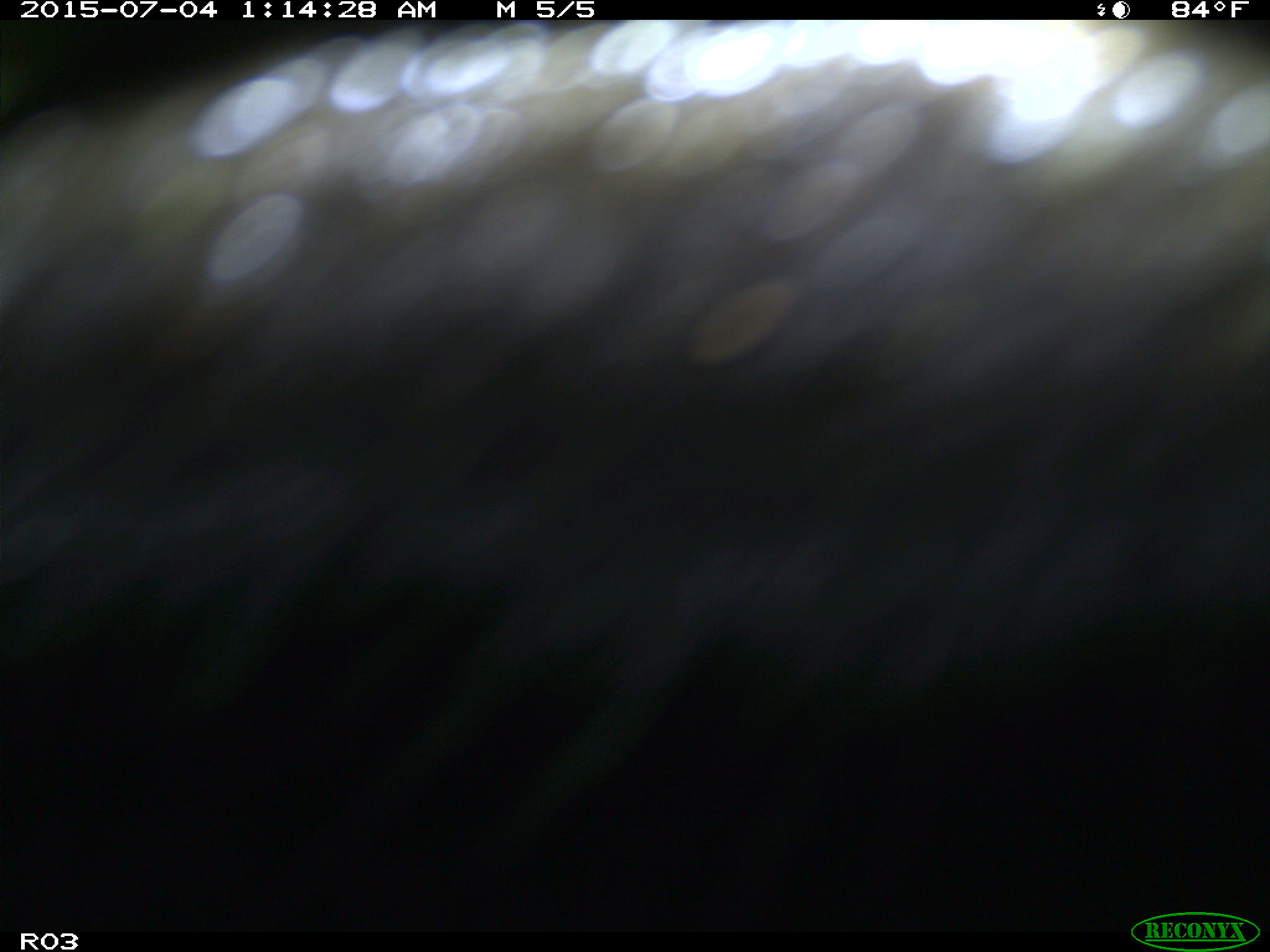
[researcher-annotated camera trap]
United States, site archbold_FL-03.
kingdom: Animalia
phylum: Chordata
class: Mammalia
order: Artiodactyla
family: Bovidae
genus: Bos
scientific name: Bos taurus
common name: domestic cow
Bos taurus (domestic cow).